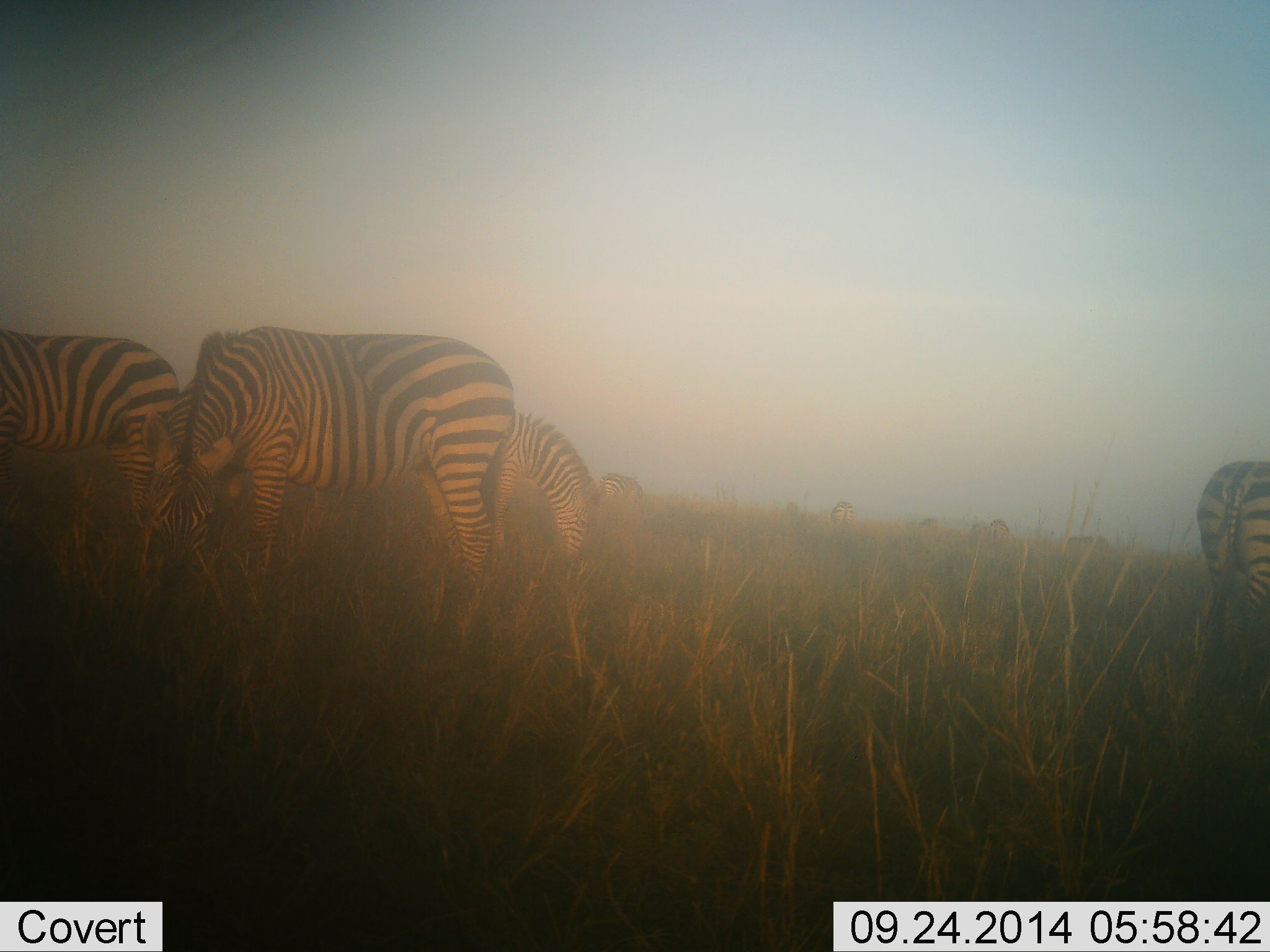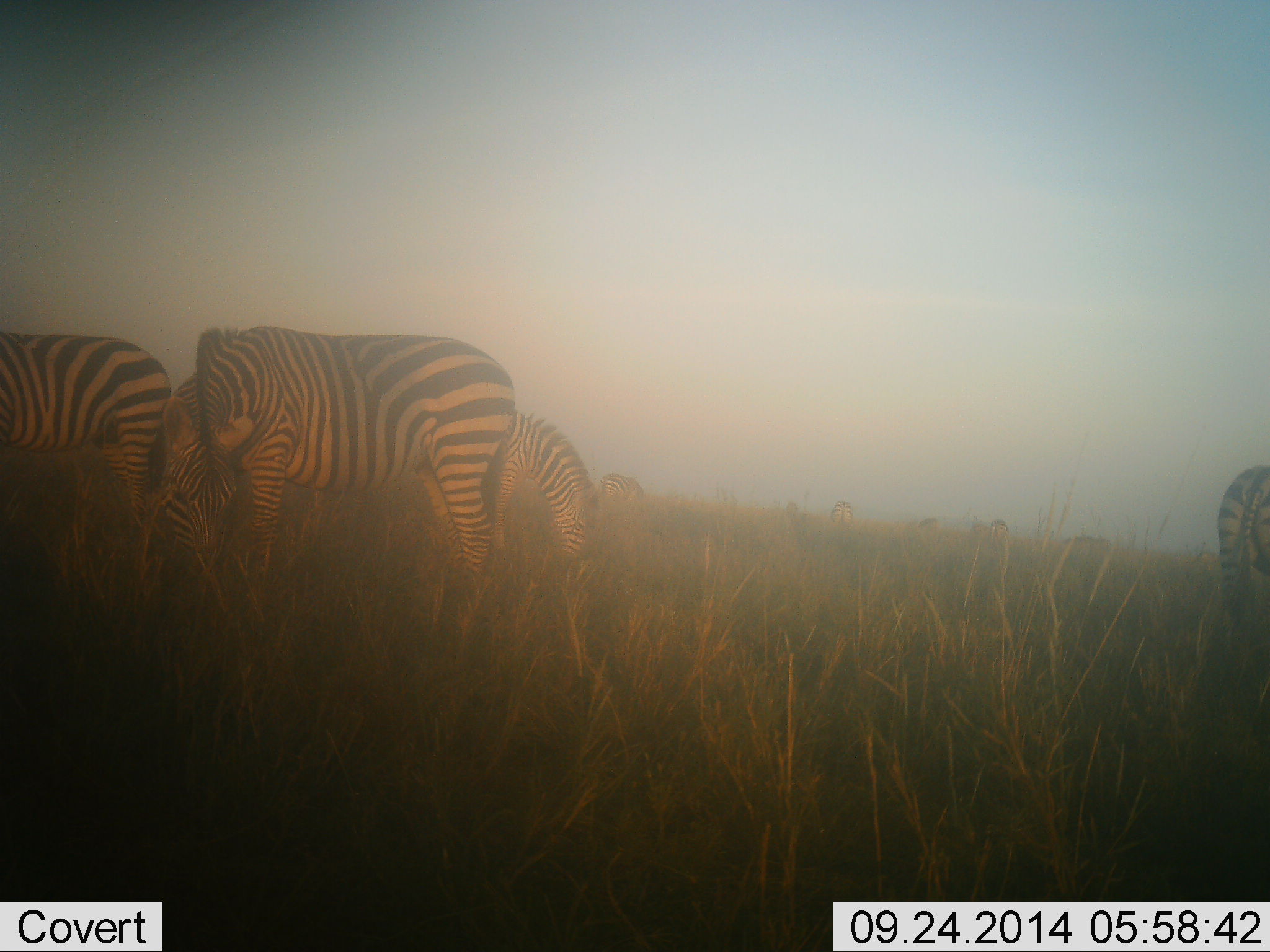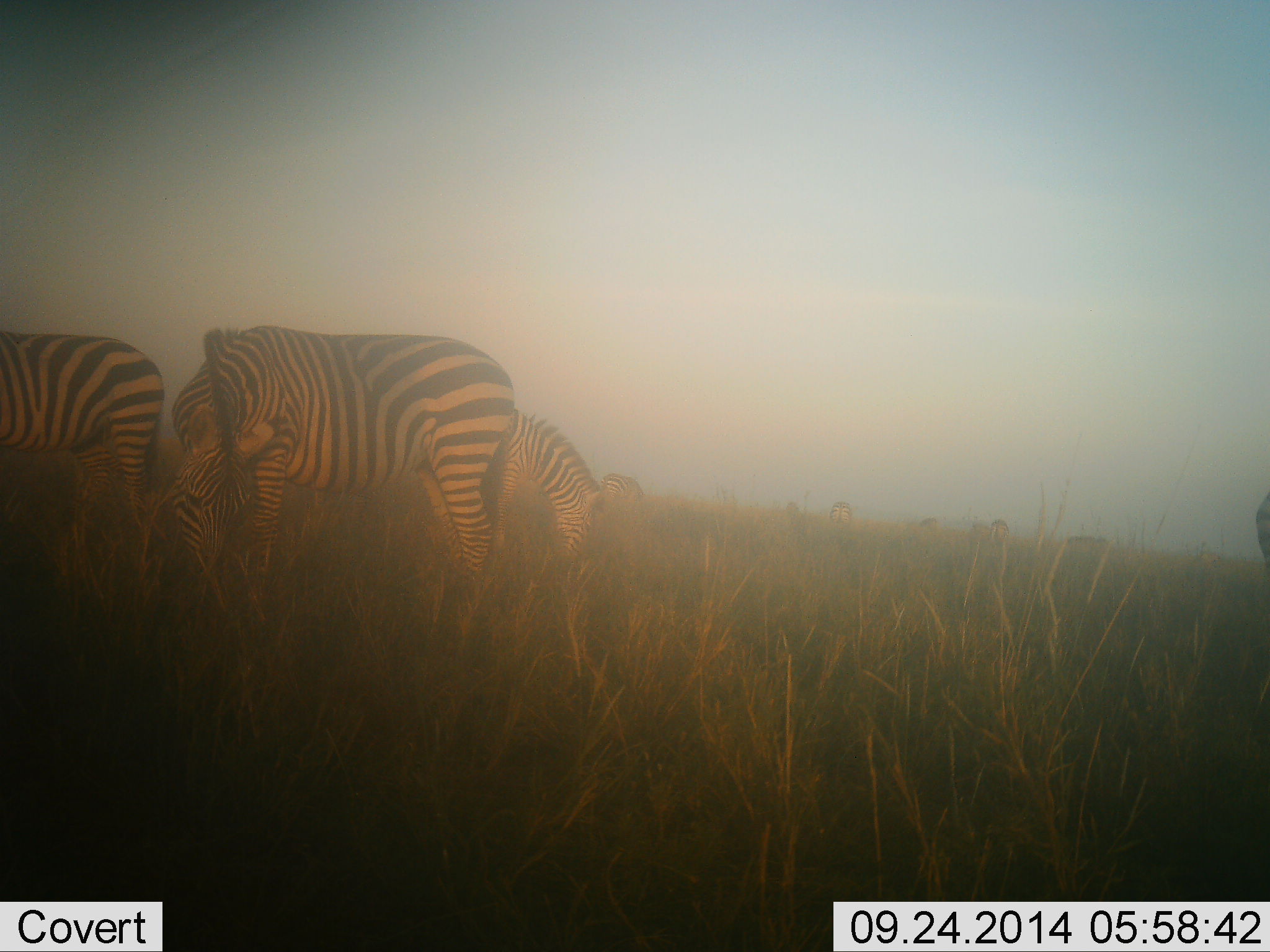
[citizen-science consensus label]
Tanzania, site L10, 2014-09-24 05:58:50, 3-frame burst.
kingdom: Animalia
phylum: Chordata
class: Mammalia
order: Perissodactyla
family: Equidae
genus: Equus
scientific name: Equus quagga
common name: plains zebra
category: zebra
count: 8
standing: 40%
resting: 0%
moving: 10%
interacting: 10%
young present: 0%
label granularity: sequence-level